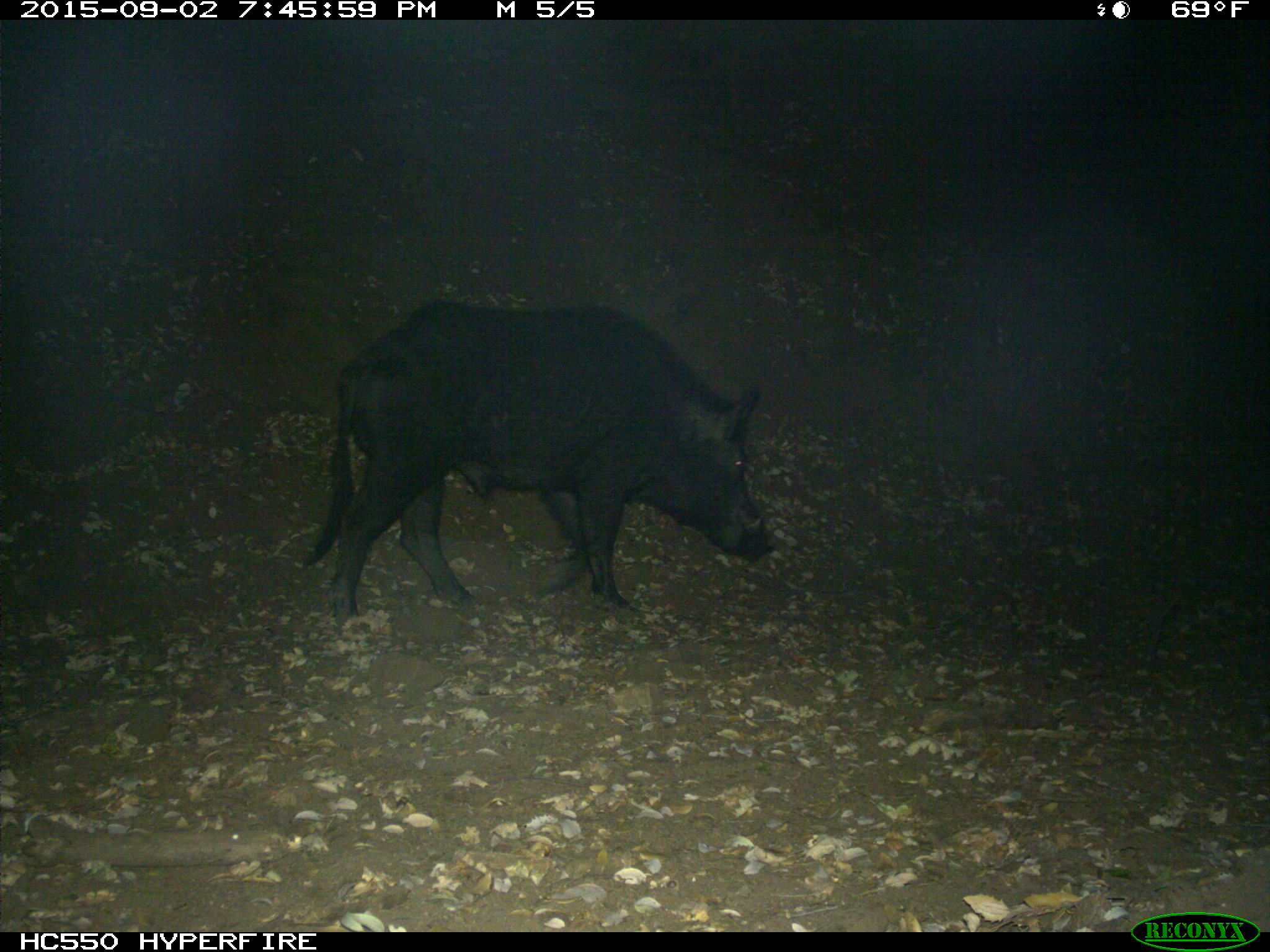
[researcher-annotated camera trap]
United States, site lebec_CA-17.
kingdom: Animalia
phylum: Chordata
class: Mammalia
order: Artiodactyla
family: Suidae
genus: Sus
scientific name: Sus scrofa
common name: wild boar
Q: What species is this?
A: Sus scrofa (wild boar).